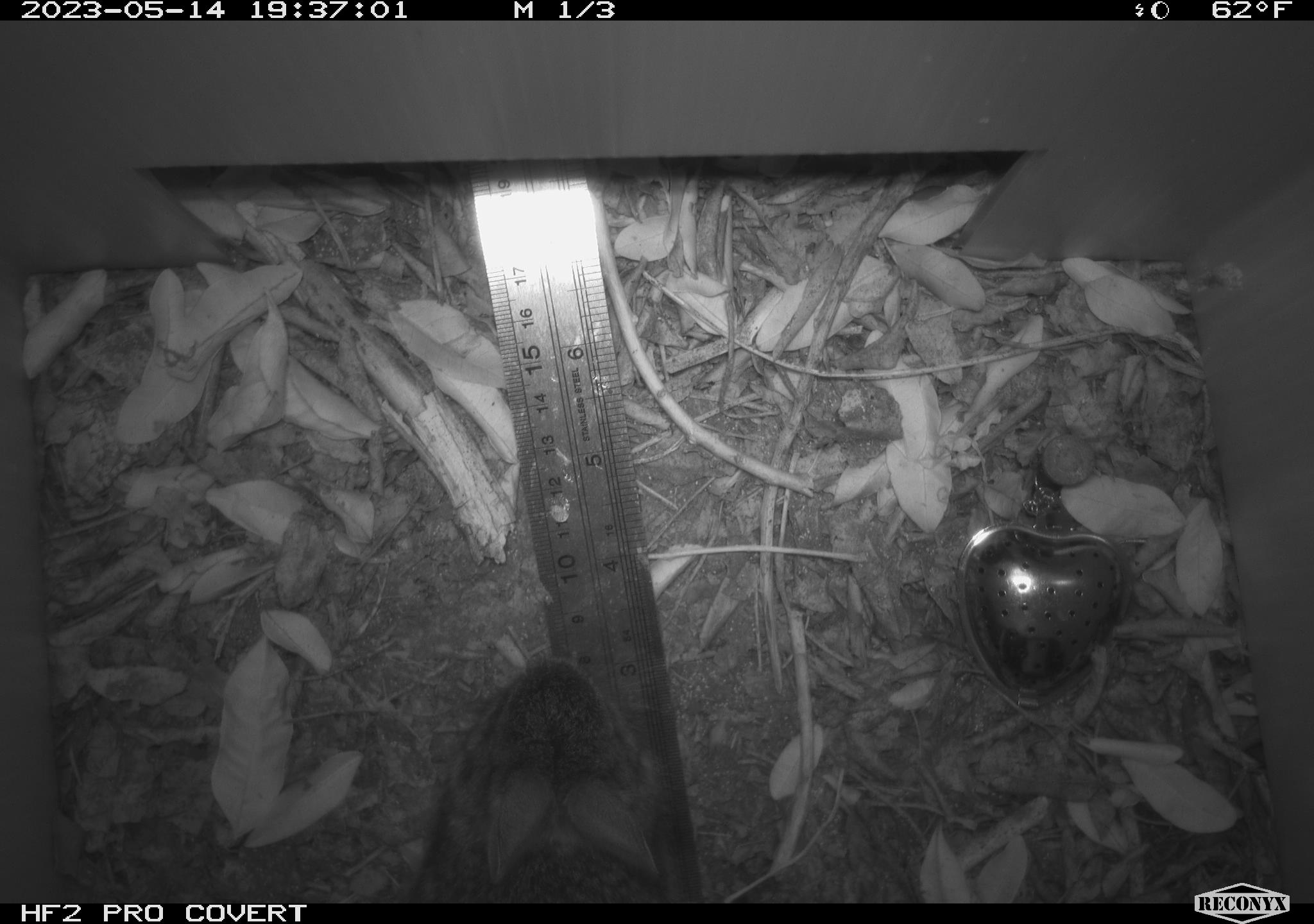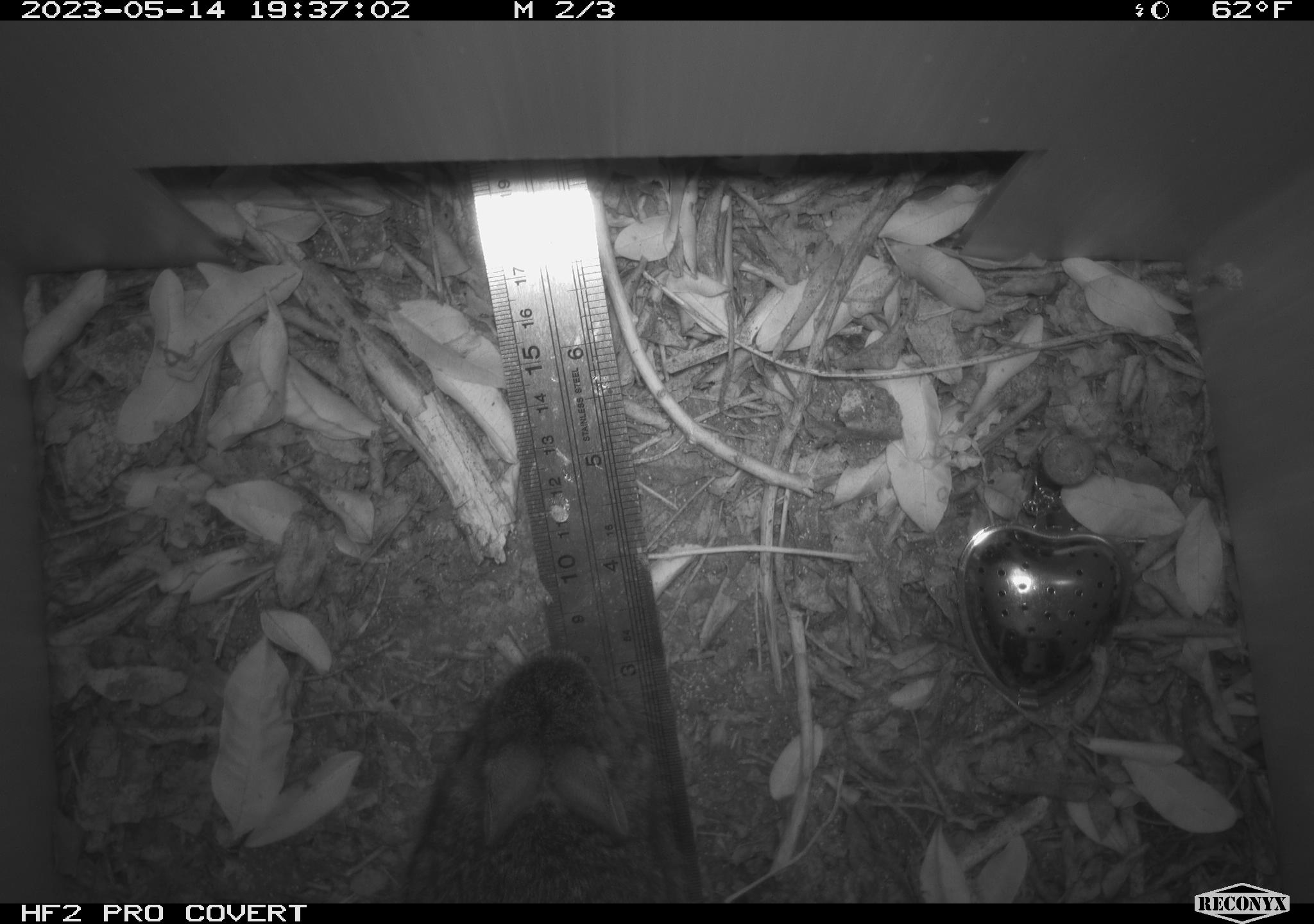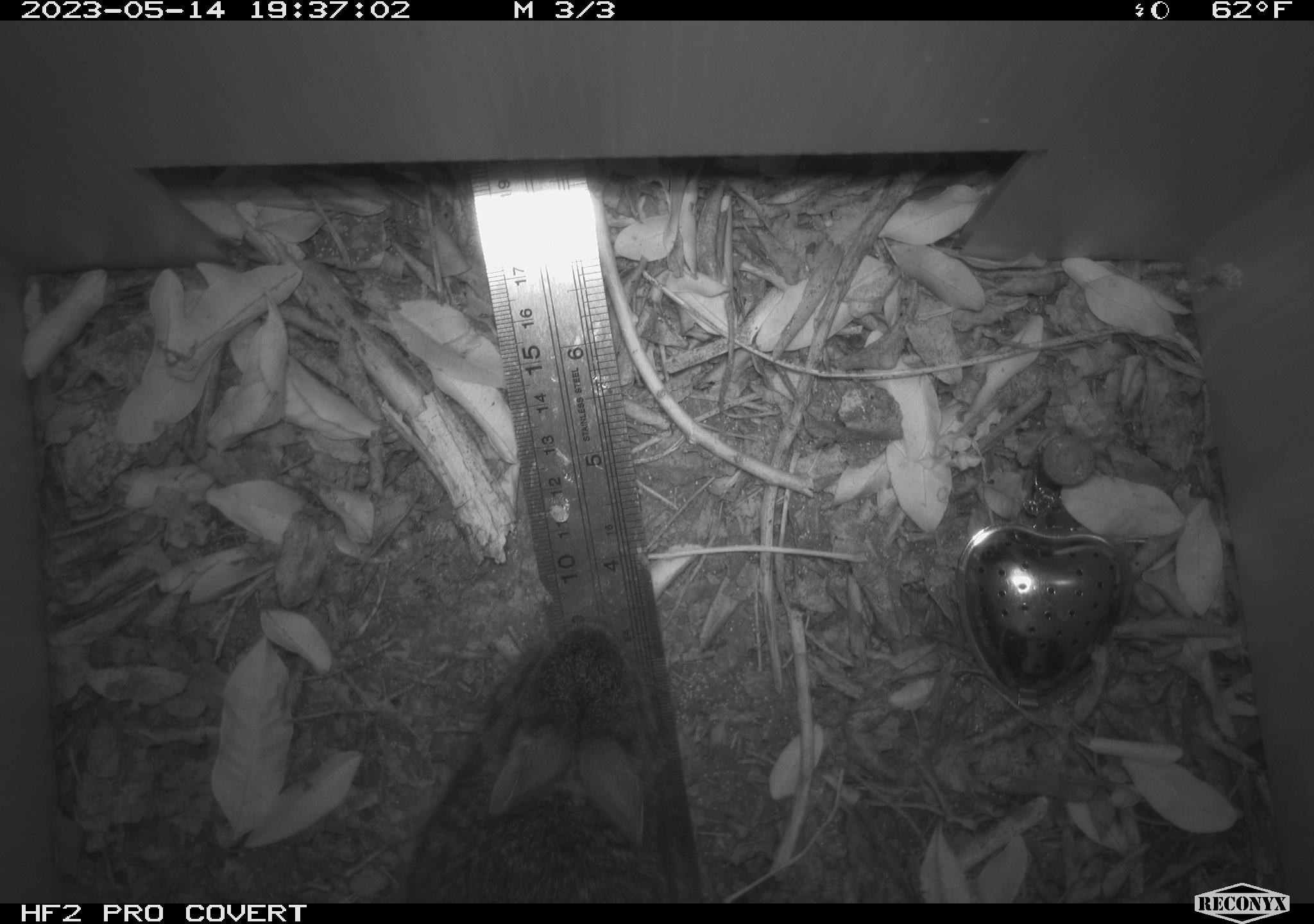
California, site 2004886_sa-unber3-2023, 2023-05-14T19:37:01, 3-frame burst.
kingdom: Animalia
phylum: Chordata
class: Mammalia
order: Lagomorpha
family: Leporidae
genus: Sylvilagus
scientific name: Sylvilagus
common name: cottontail rabbits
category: sylvilagus species